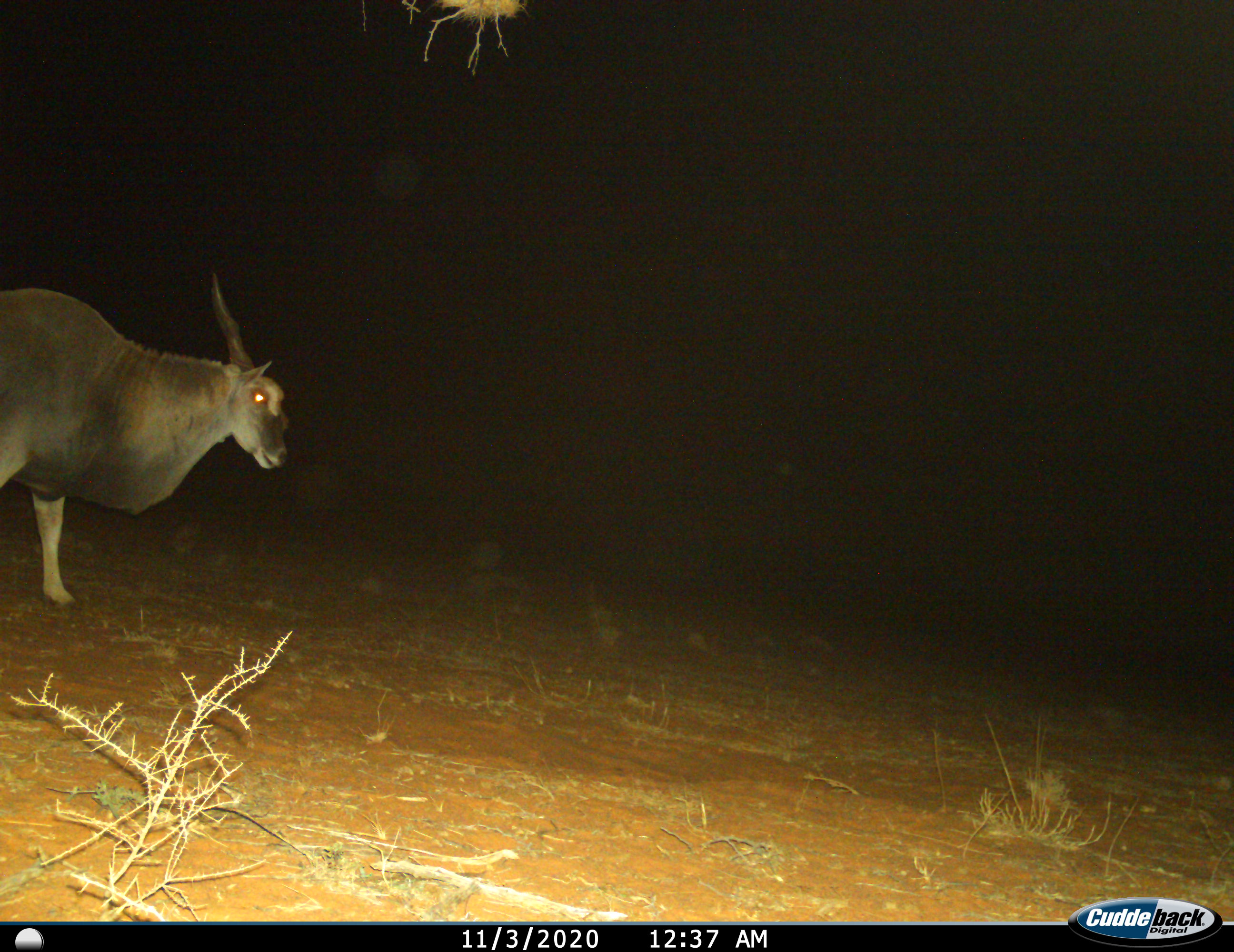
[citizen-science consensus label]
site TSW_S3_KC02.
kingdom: Animalia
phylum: Chordata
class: Mammalia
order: Artiodactyla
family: Bovidae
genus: Tragelaphus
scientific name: Tragelaphus oryx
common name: eland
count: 1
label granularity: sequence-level